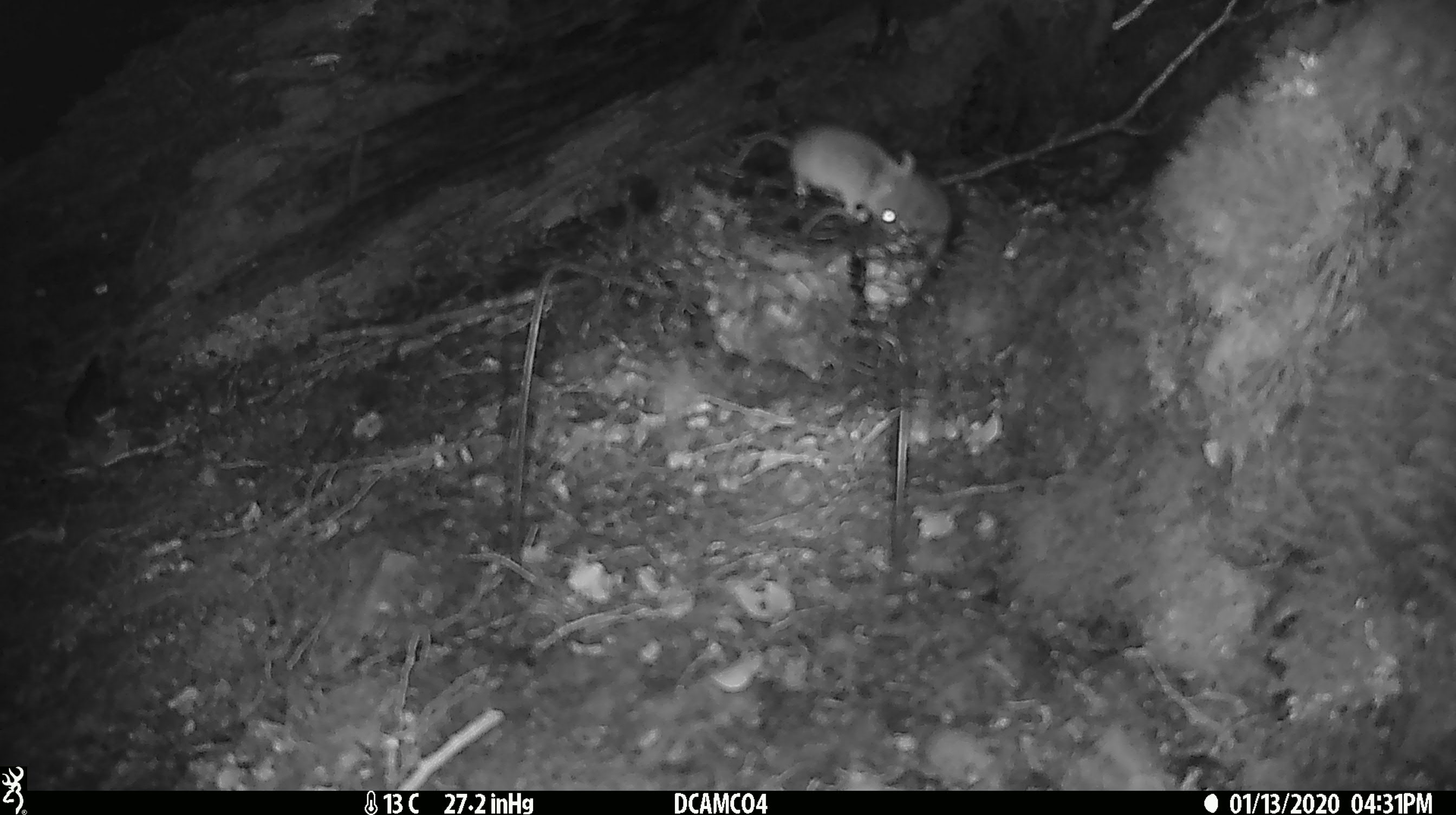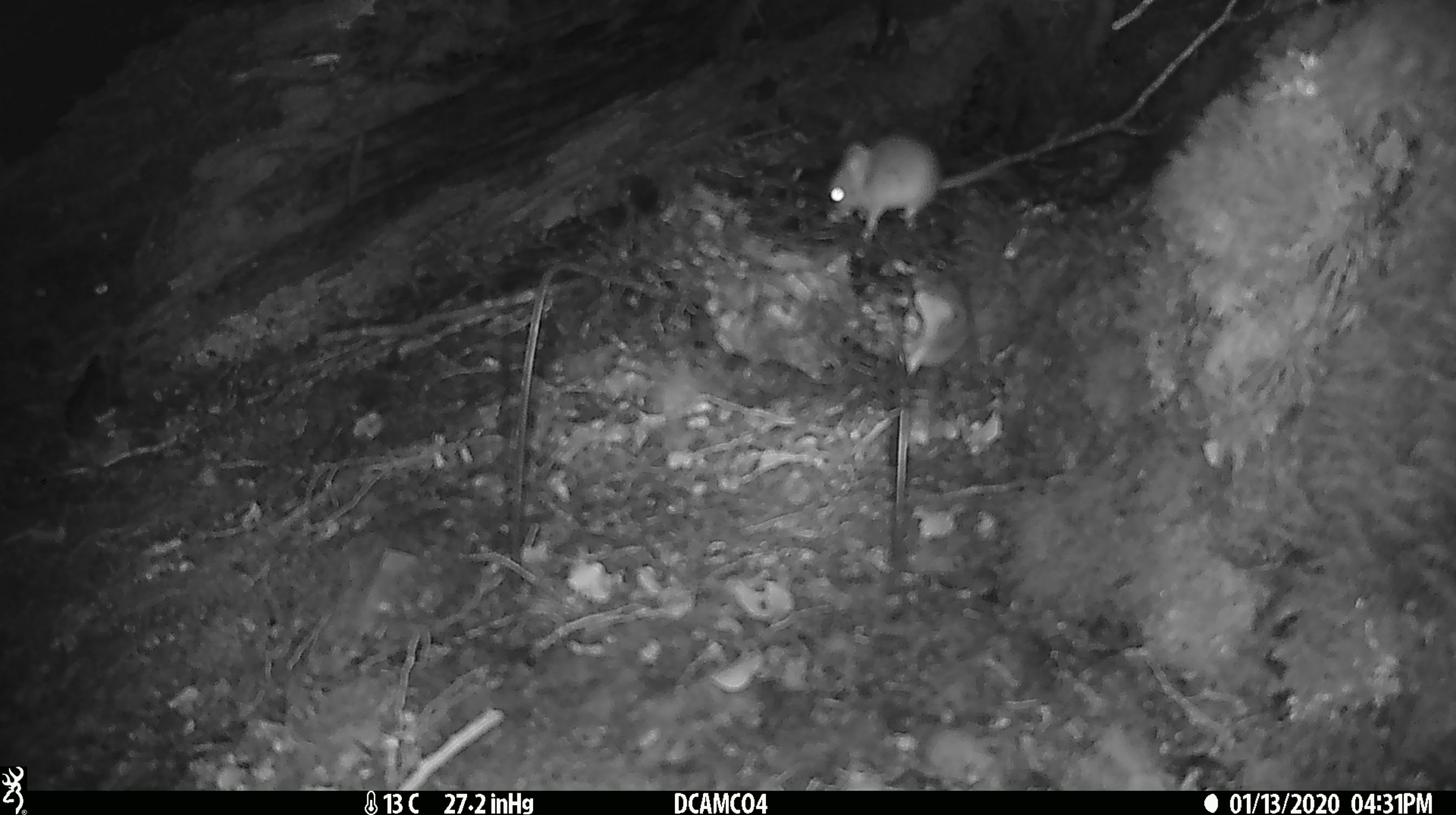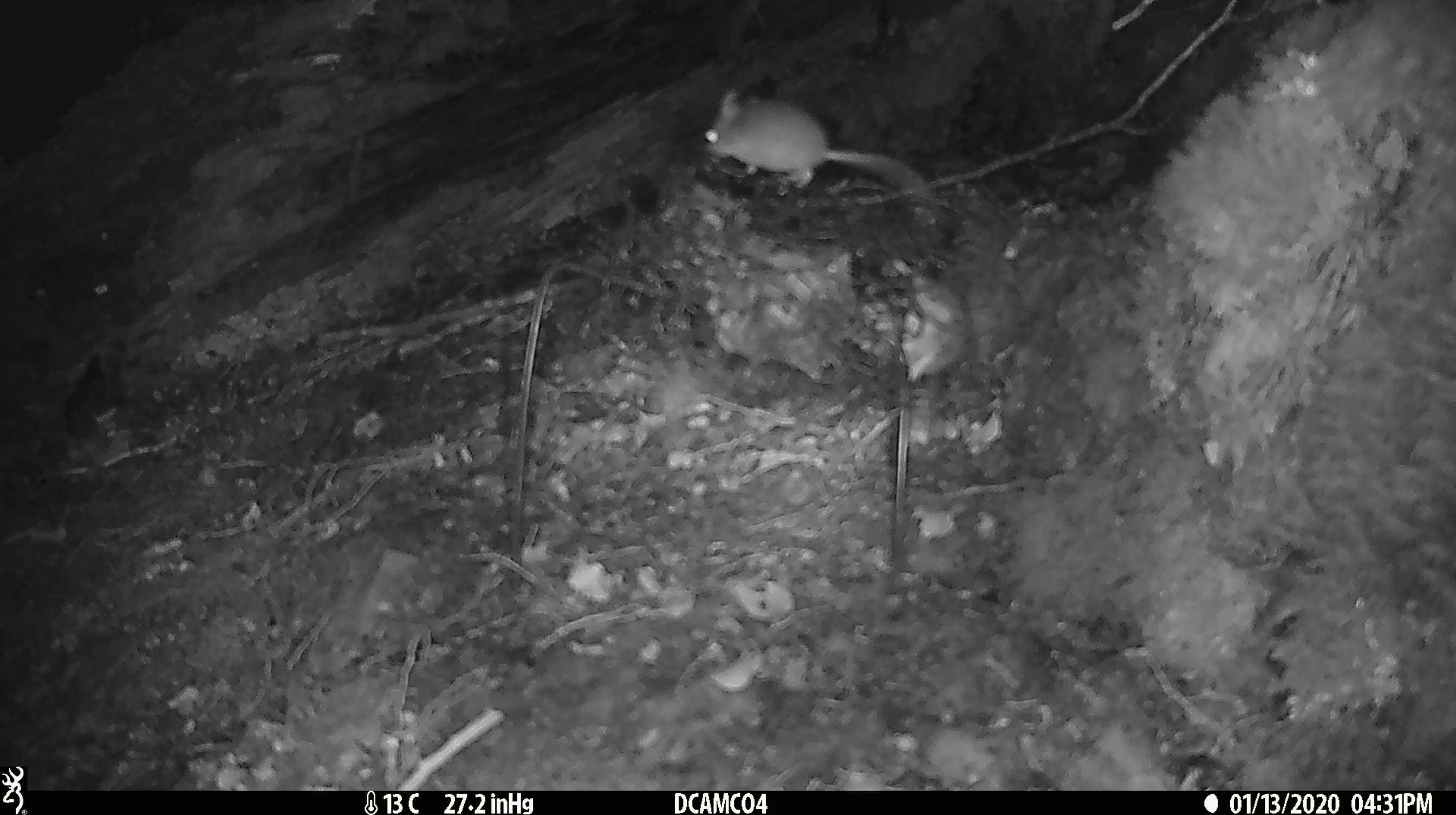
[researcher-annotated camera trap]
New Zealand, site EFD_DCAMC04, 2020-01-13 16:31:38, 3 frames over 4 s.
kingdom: Animalia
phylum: Chordata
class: Mammalia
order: Rodentia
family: Muridae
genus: Mus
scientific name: Mus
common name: mouse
Mouse (Mus).